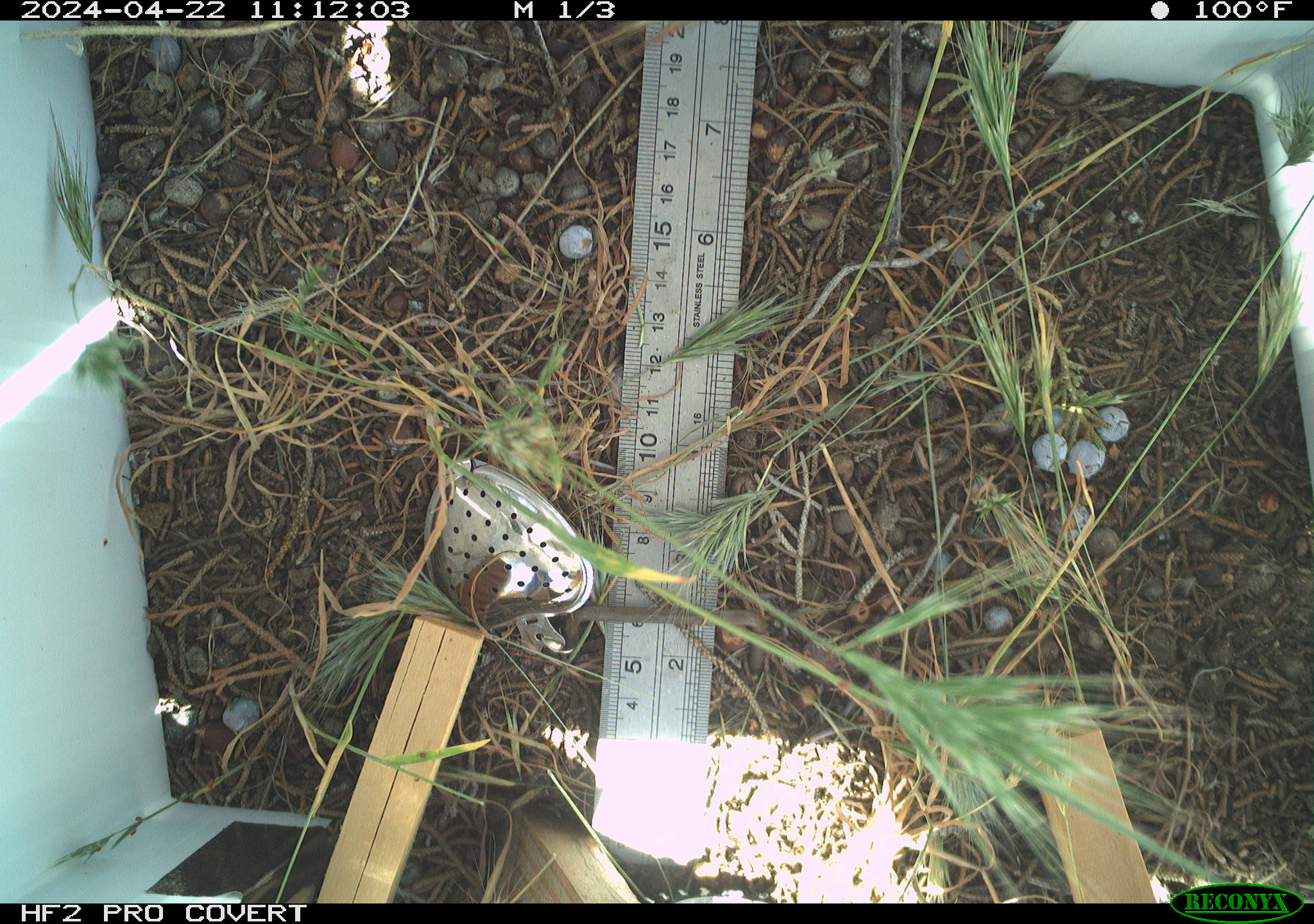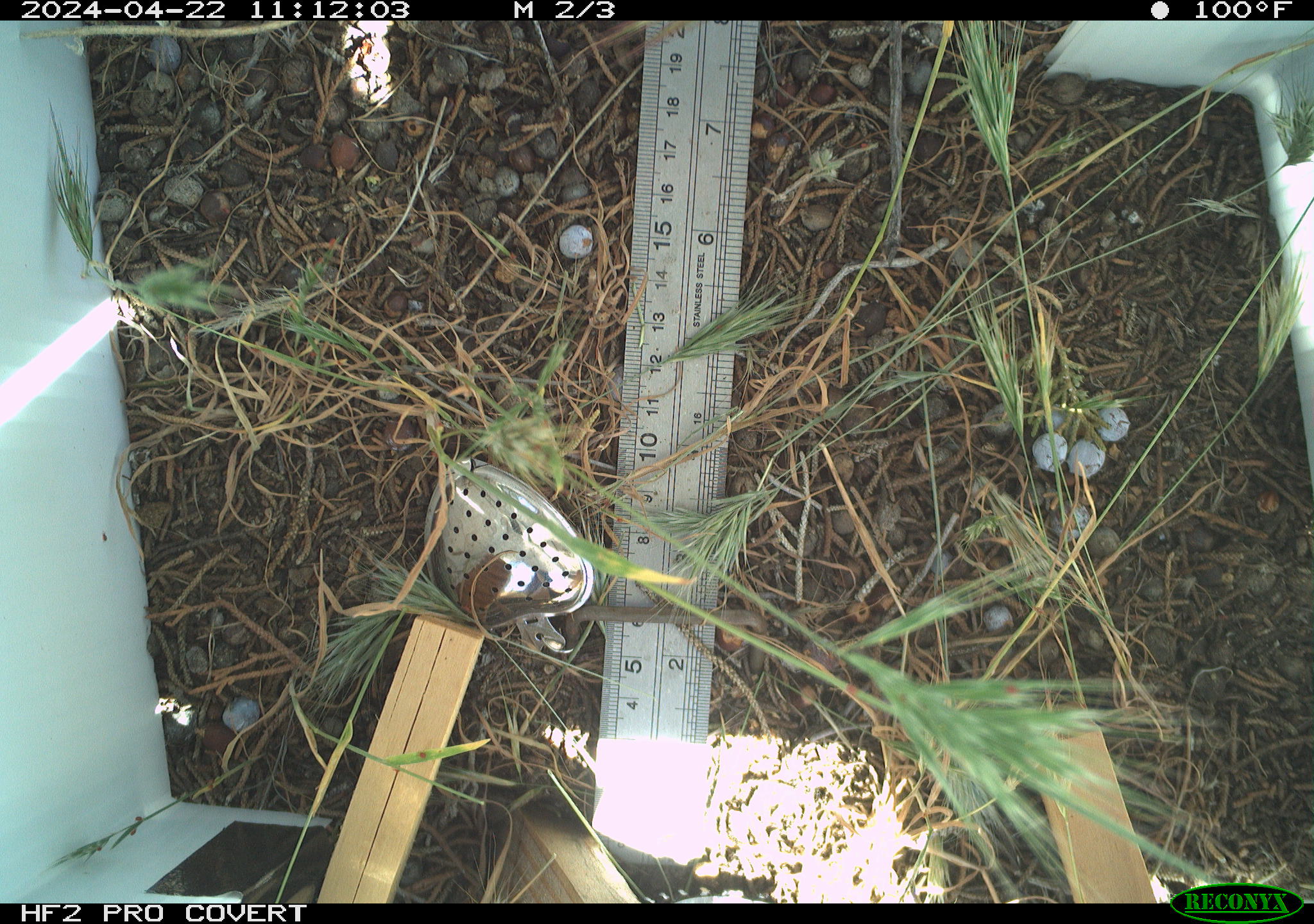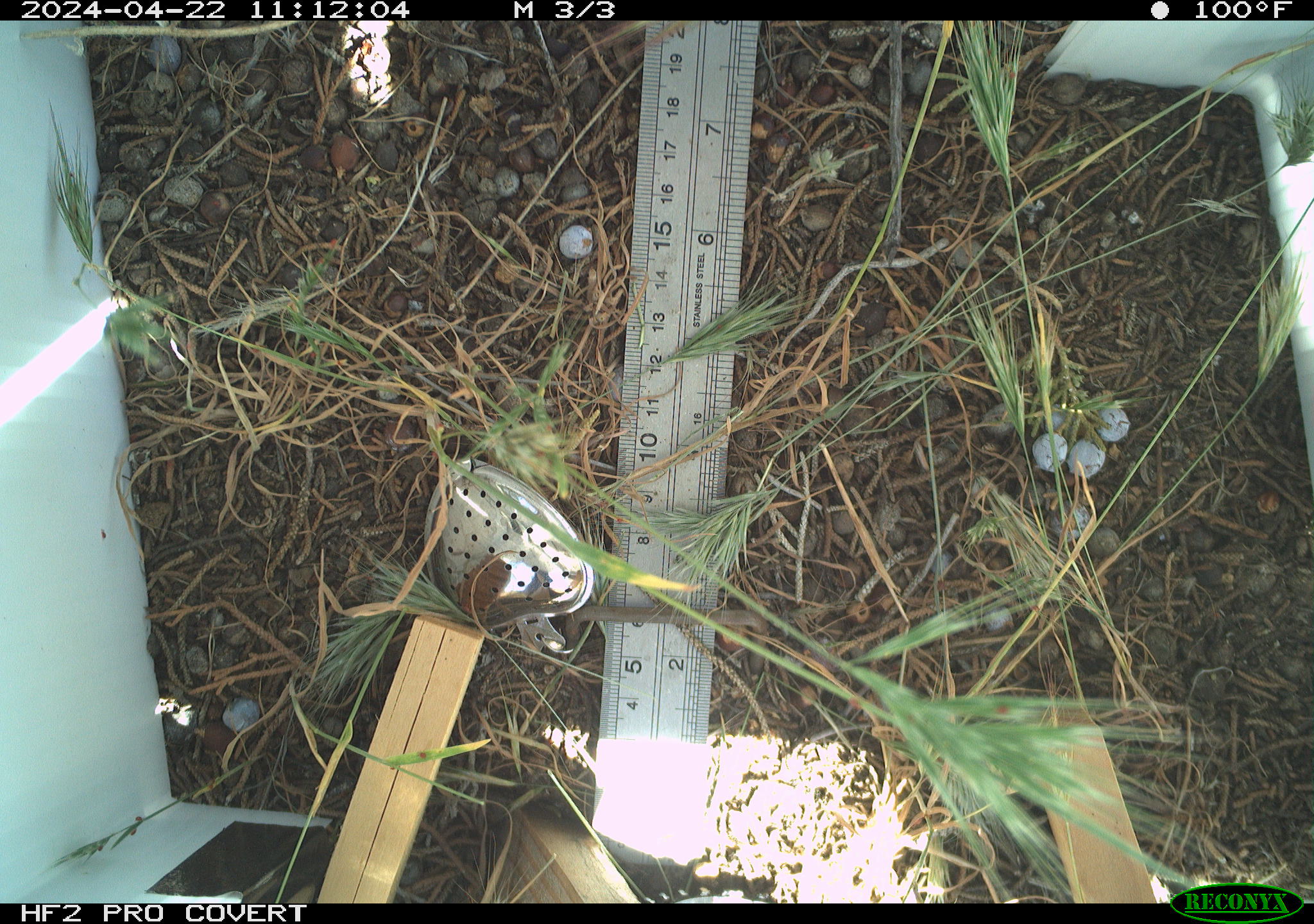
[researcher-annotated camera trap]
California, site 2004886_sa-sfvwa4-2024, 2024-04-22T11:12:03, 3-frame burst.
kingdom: Animalia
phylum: Arthropoda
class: Insecta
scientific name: Insecta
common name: insect